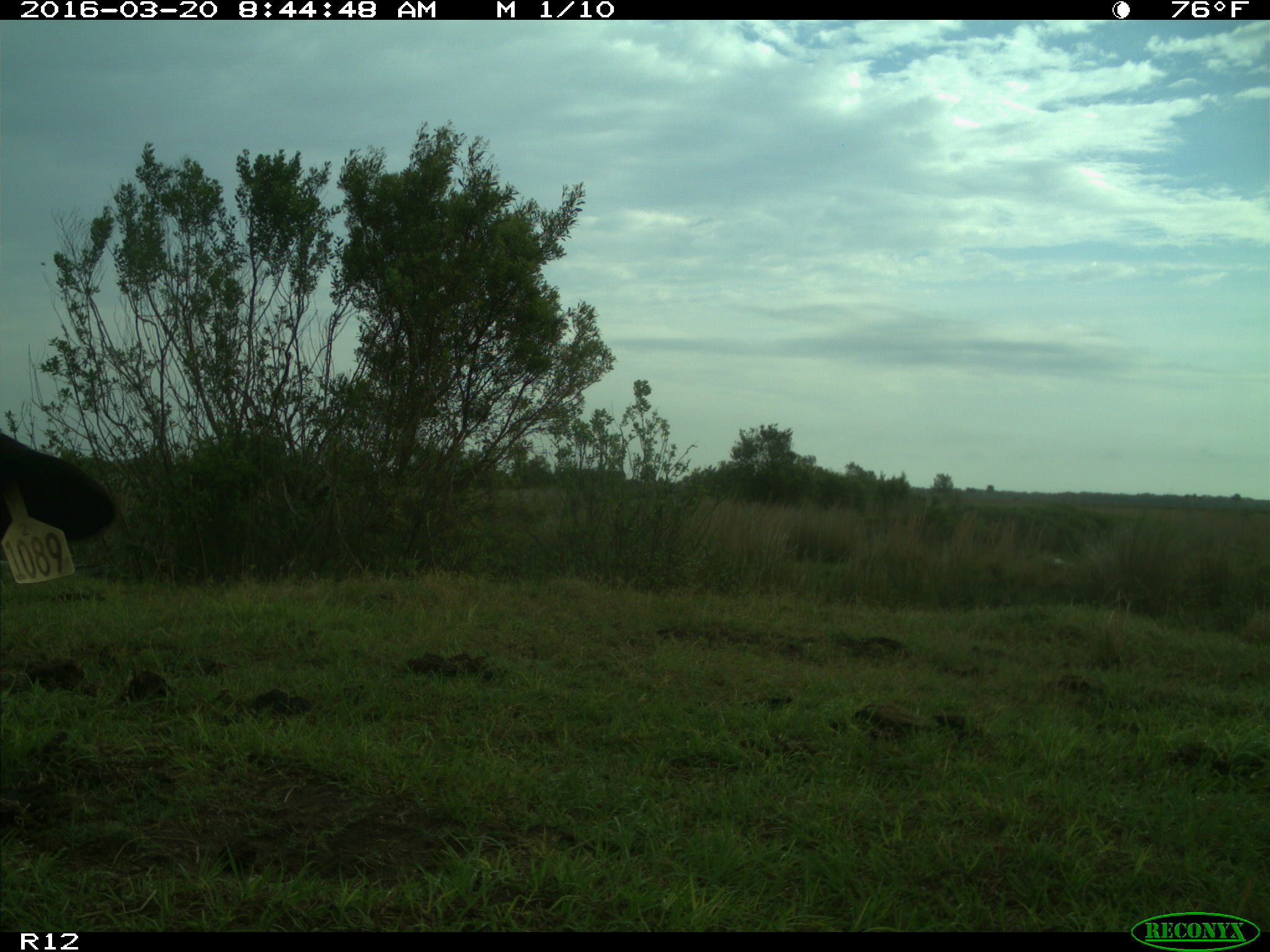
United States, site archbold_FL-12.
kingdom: Animalia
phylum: Chordata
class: Mammalia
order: Artiodactyla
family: Bovidae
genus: Bos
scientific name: Bos taurus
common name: domestic cow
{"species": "Bos taurus (domestic cow)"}